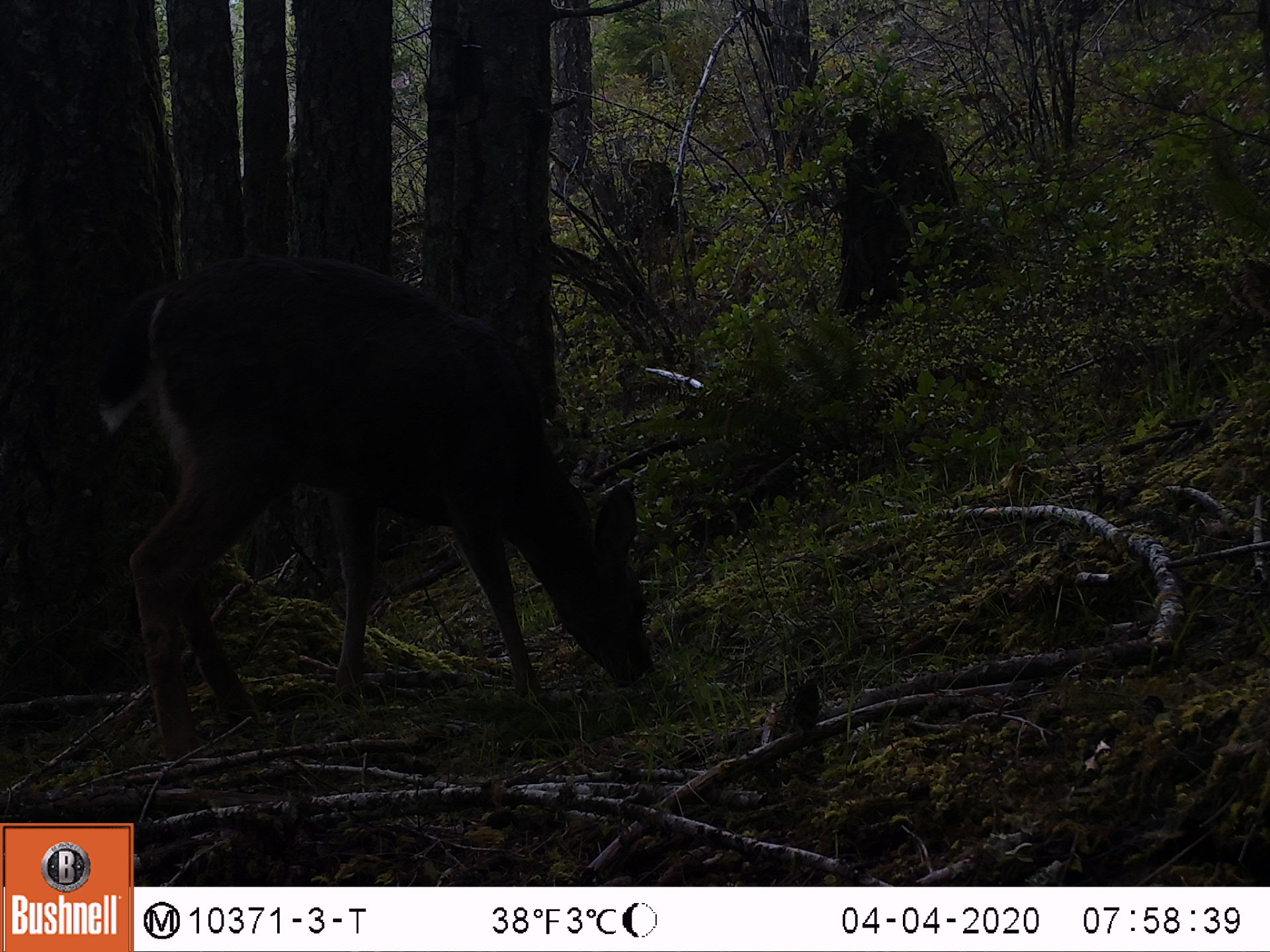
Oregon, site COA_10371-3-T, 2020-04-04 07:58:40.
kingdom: Animalia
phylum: Chordata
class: Mammalia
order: Artiodactyla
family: Cervidae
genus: Odocoileus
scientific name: Odocoileus hemionus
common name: black-tailed deer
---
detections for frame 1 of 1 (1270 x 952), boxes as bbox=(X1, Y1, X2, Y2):
black-tailed deer: bbox=(89, 261, 666, 761)